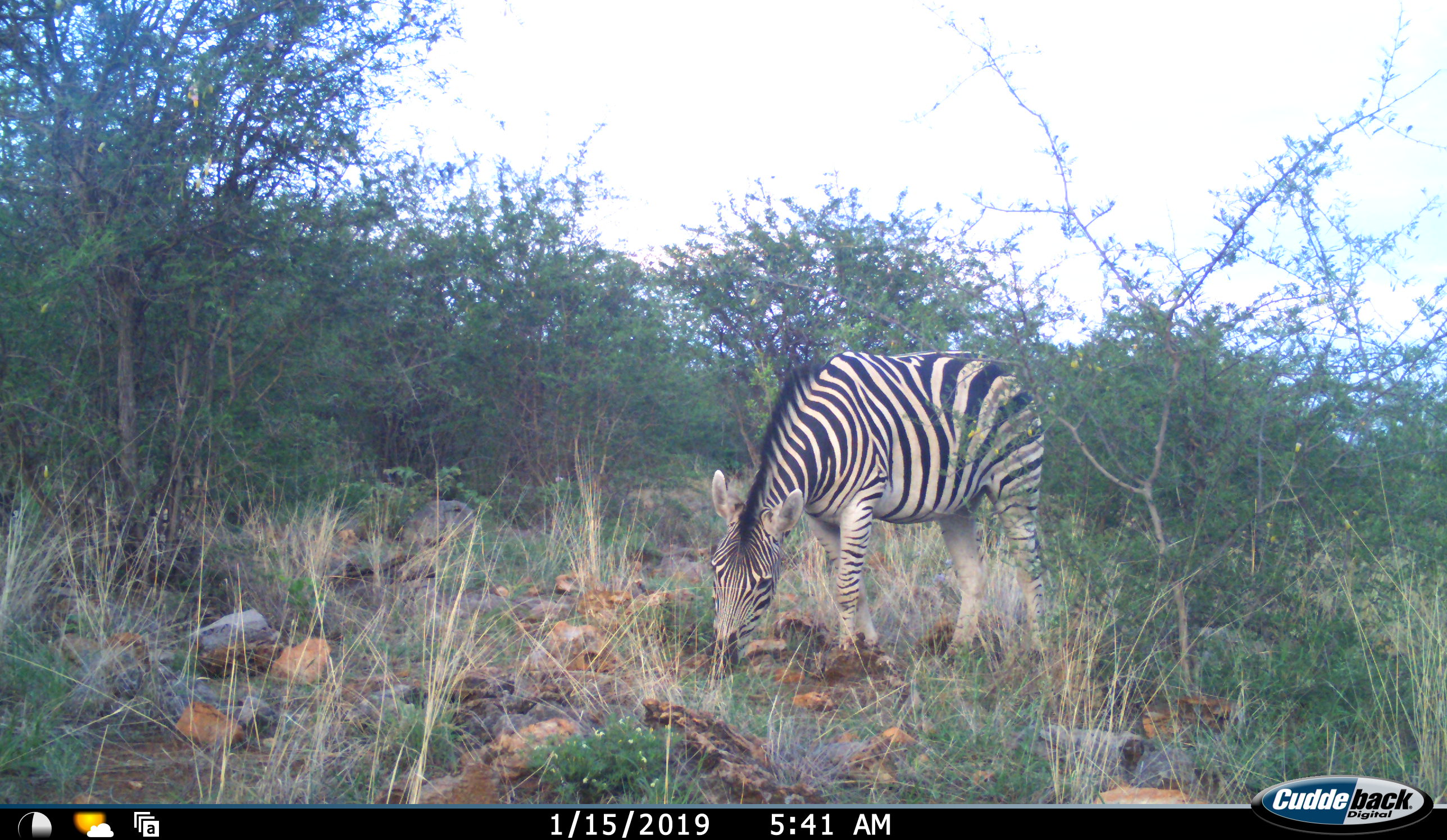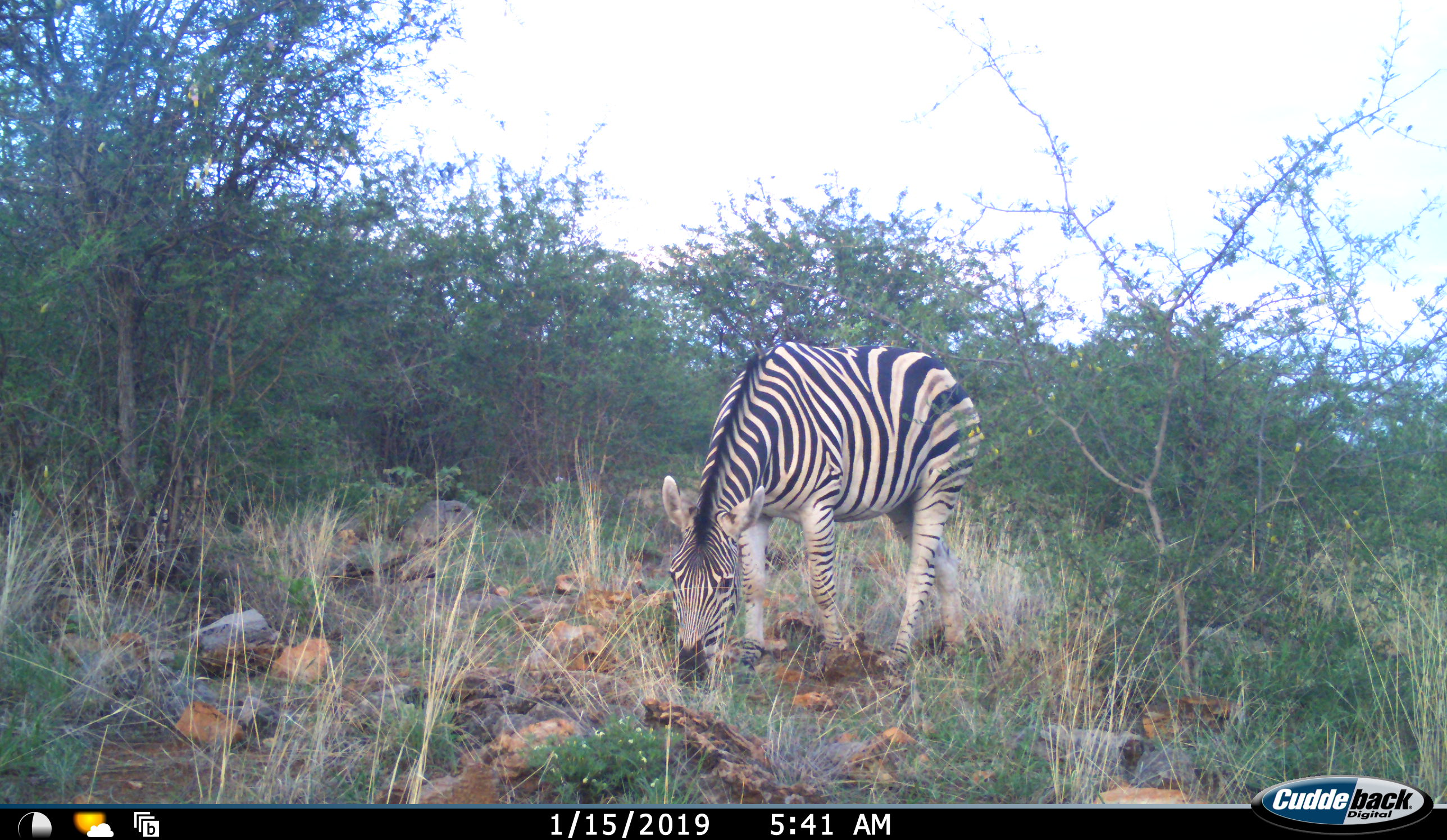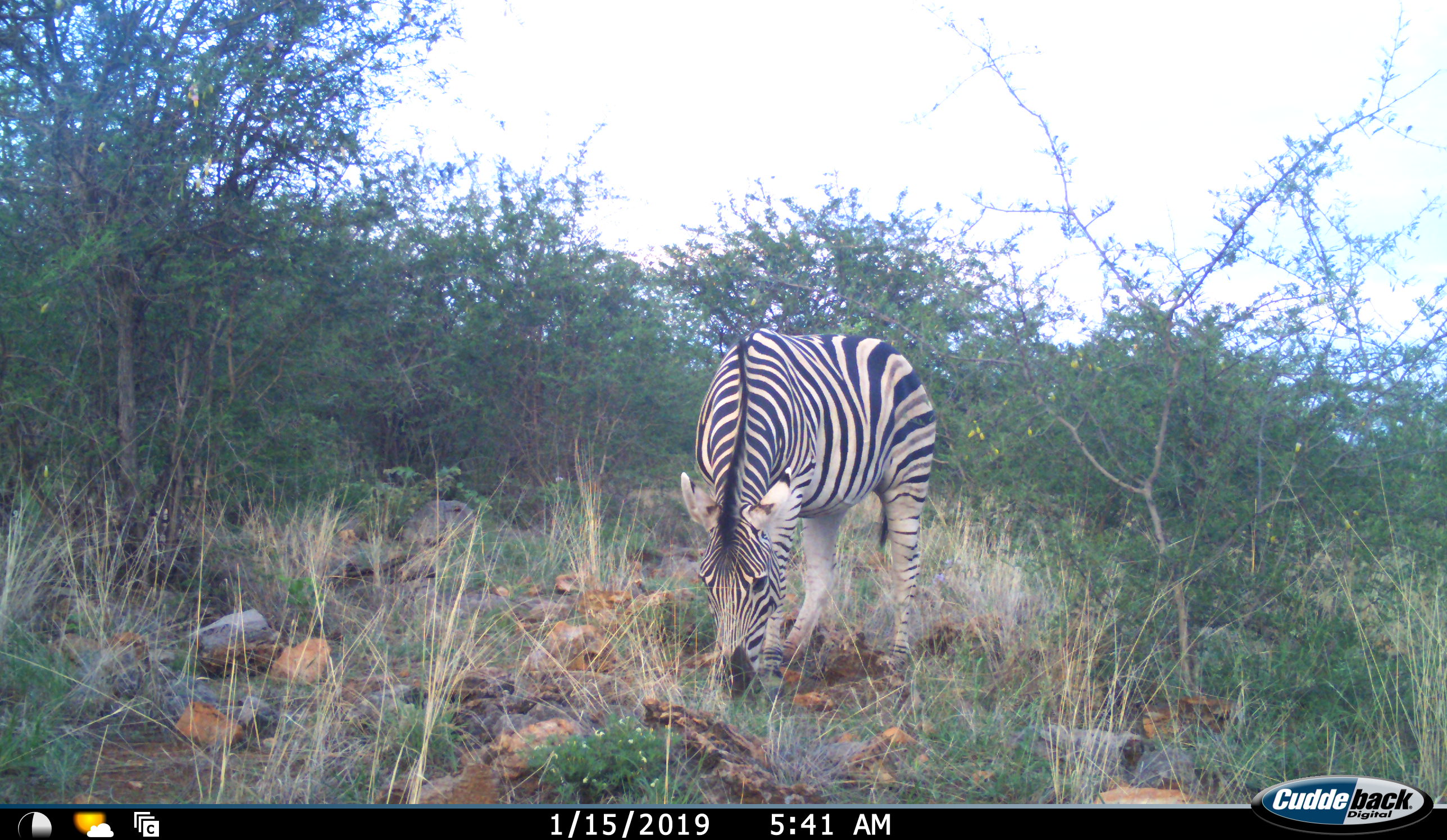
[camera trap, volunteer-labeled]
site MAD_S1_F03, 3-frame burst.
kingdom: Animalia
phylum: Chordata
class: Mammalia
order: Perissodactyla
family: Equidae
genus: Equus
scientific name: Equus quagga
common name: plains zebra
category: zebraplains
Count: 1.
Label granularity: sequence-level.